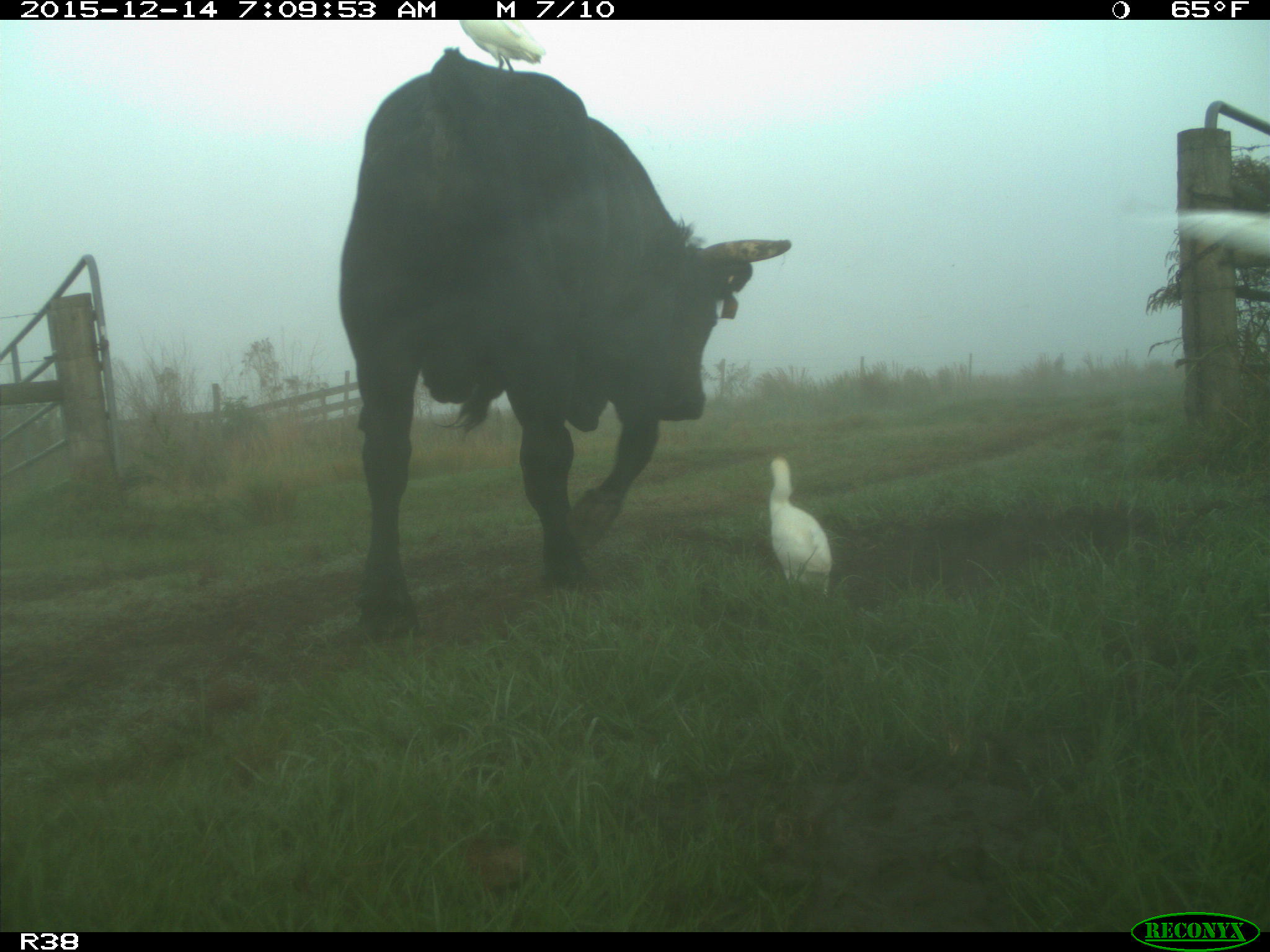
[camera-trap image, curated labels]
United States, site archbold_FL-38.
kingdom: Animalia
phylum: Chordata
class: Mammalia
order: Artiodactyla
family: Bovidae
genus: Bos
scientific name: Bos taurus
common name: domestic cow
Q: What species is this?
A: Bos taurus (domestic cow).